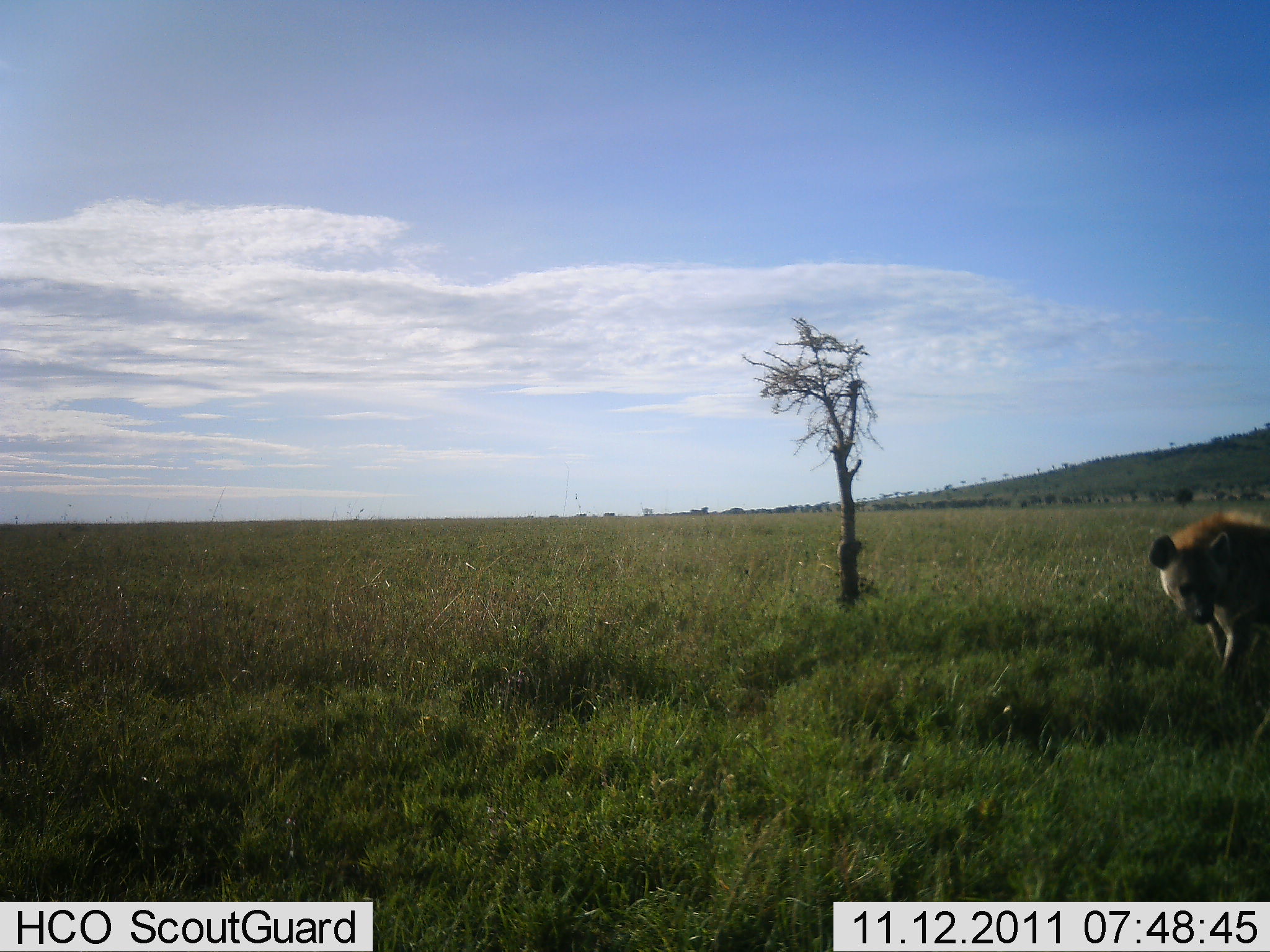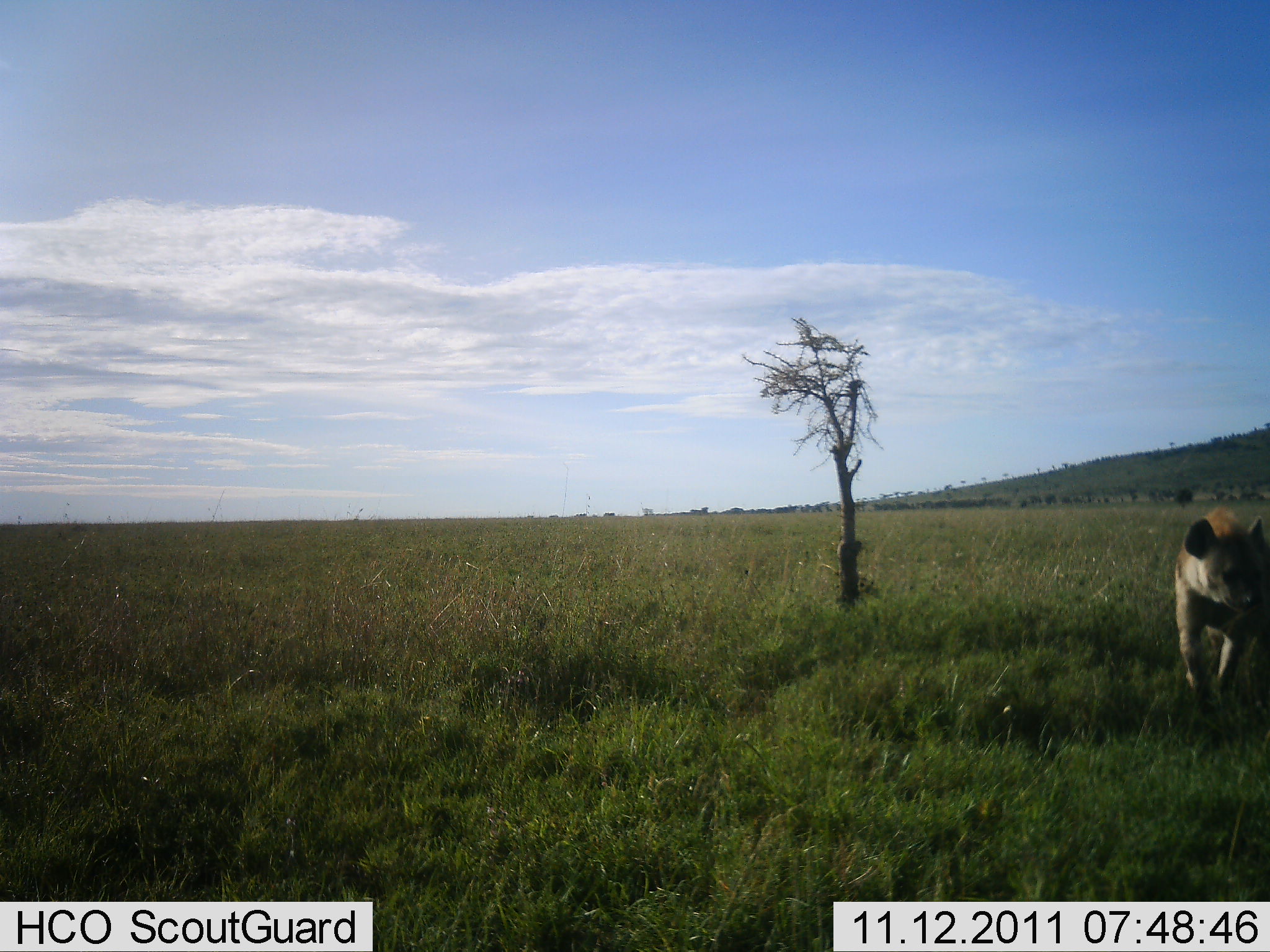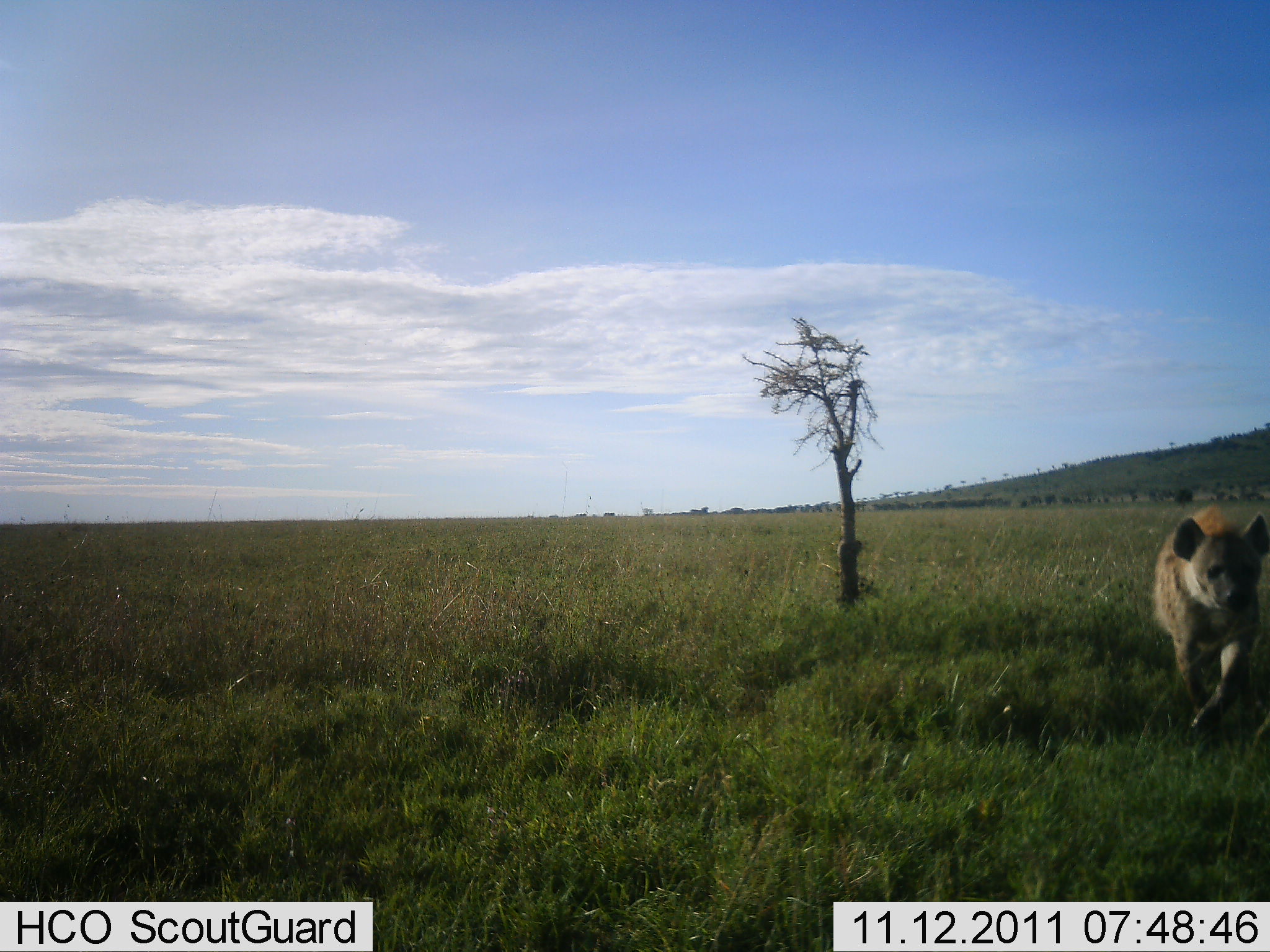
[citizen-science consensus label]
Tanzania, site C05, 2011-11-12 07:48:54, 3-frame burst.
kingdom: Animalia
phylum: Chordata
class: Mammalia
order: Carnivora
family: Hyaenidae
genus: Crocuta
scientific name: Crocuta crocuta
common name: spotted hyena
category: hyenaspotted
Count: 1.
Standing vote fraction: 17%.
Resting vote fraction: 0%.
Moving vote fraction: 83%.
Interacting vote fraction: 0%.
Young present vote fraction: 0%.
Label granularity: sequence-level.